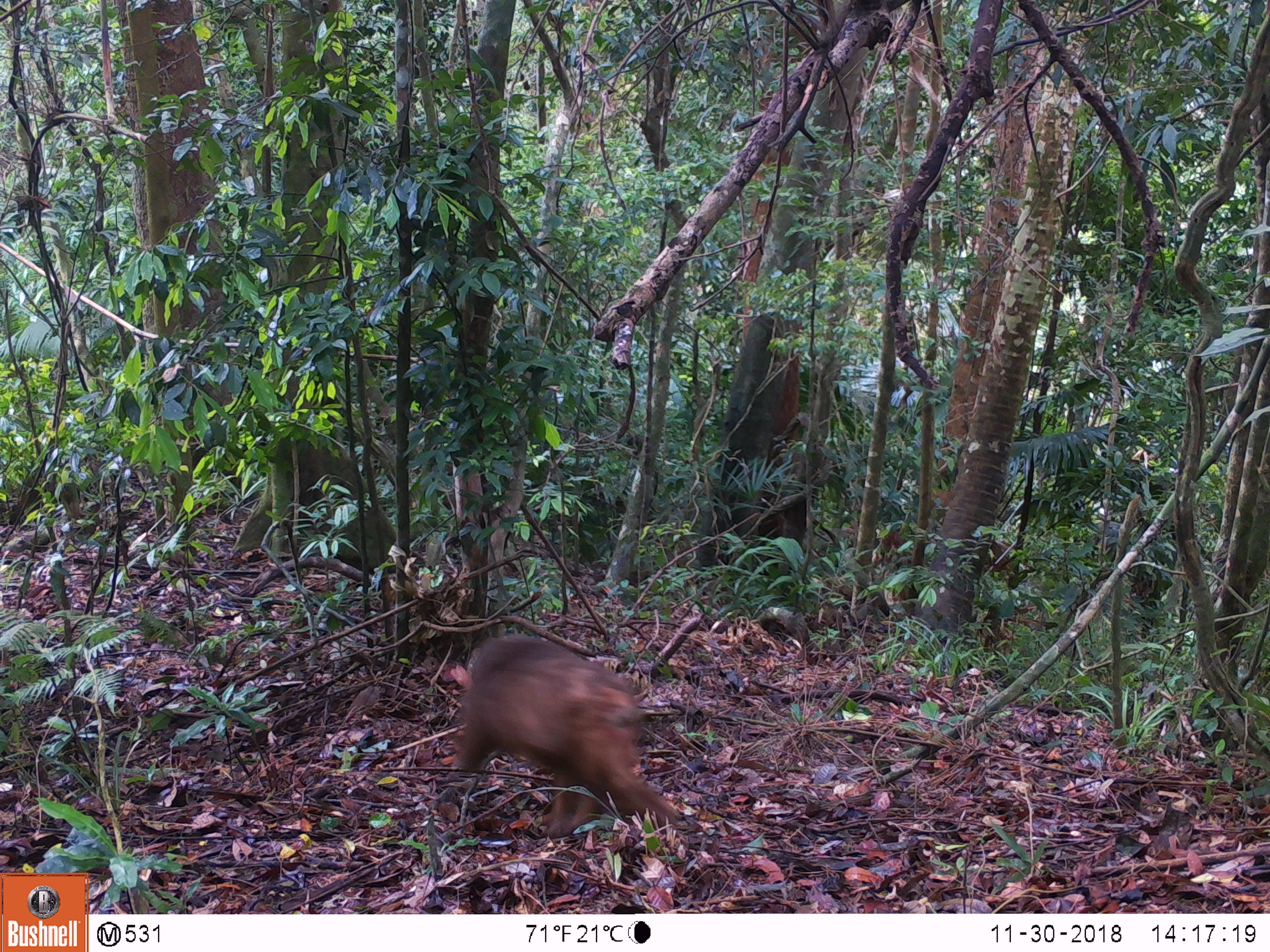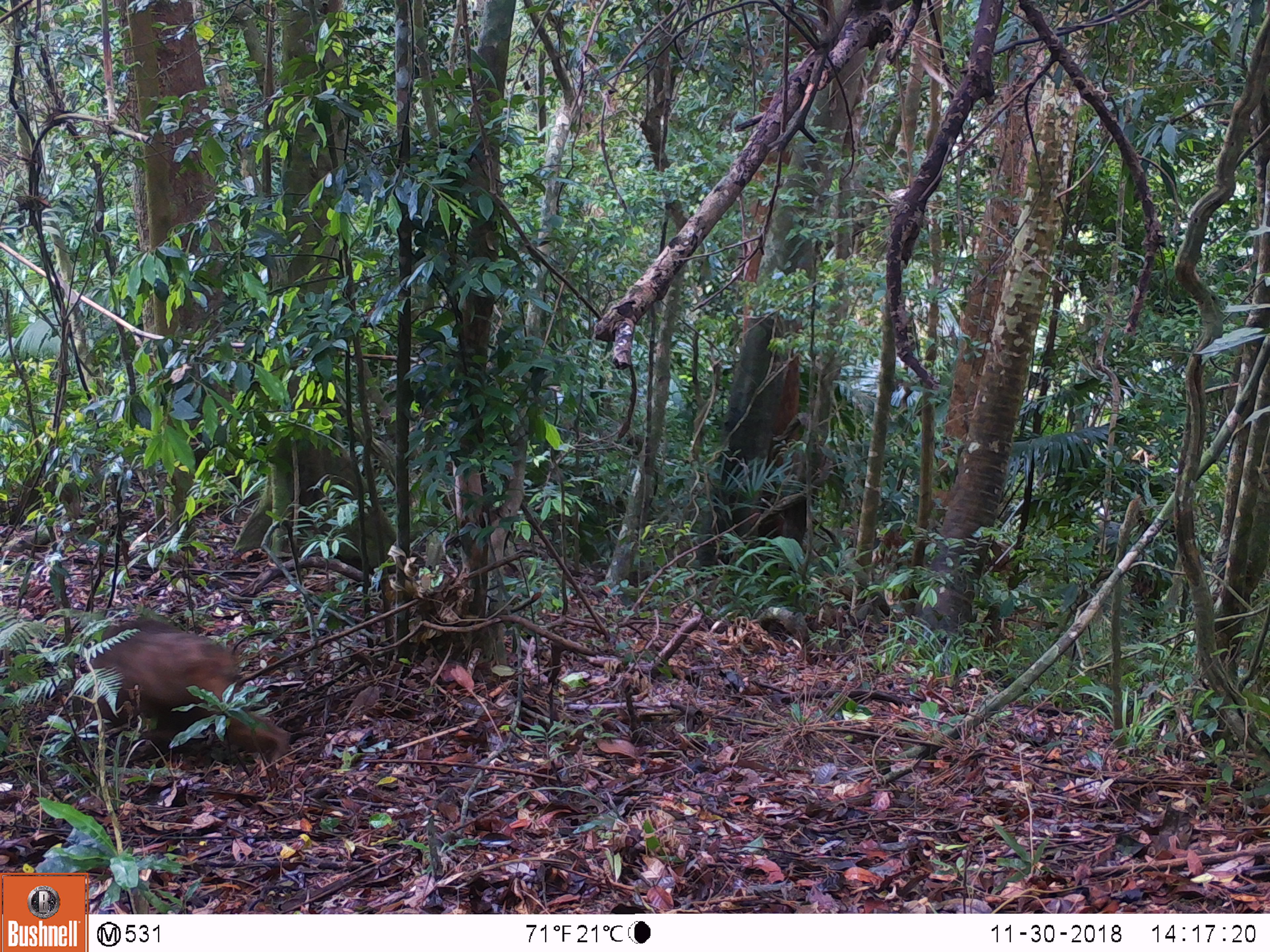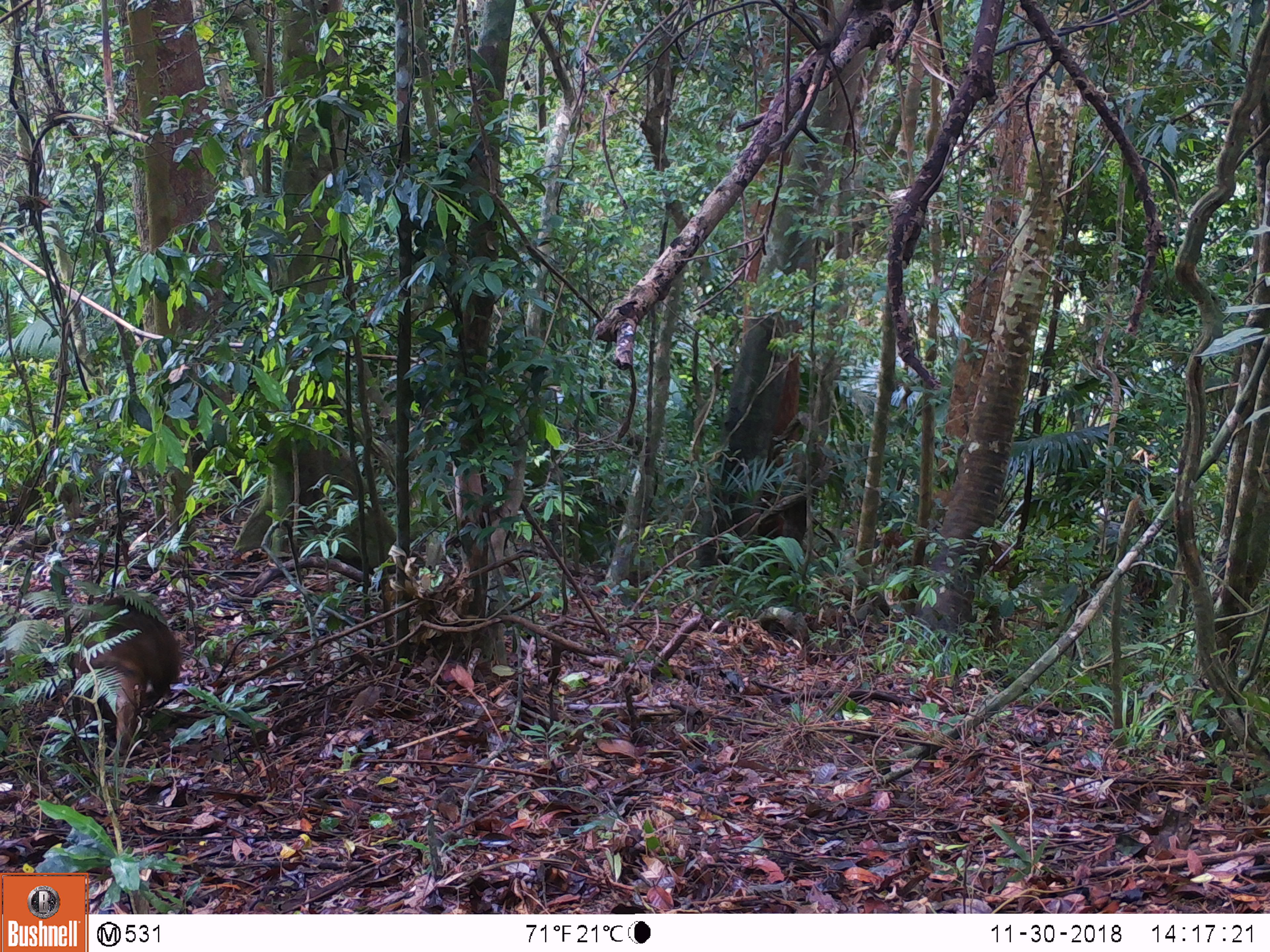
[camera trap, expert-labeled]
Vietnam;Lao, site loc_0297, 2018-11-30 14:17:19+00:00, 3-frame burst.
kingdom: Animalia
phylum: Chordata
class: Mammalia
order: Primates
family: Cercopithecidae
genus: Macaca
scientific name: Macaca arctoides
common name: stump-tailed macaque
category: stump tailed macaque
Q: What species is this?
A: Stump tailed macaque (stump-tailed macaque) (Macaca arctoides).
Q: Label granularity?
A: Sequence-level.